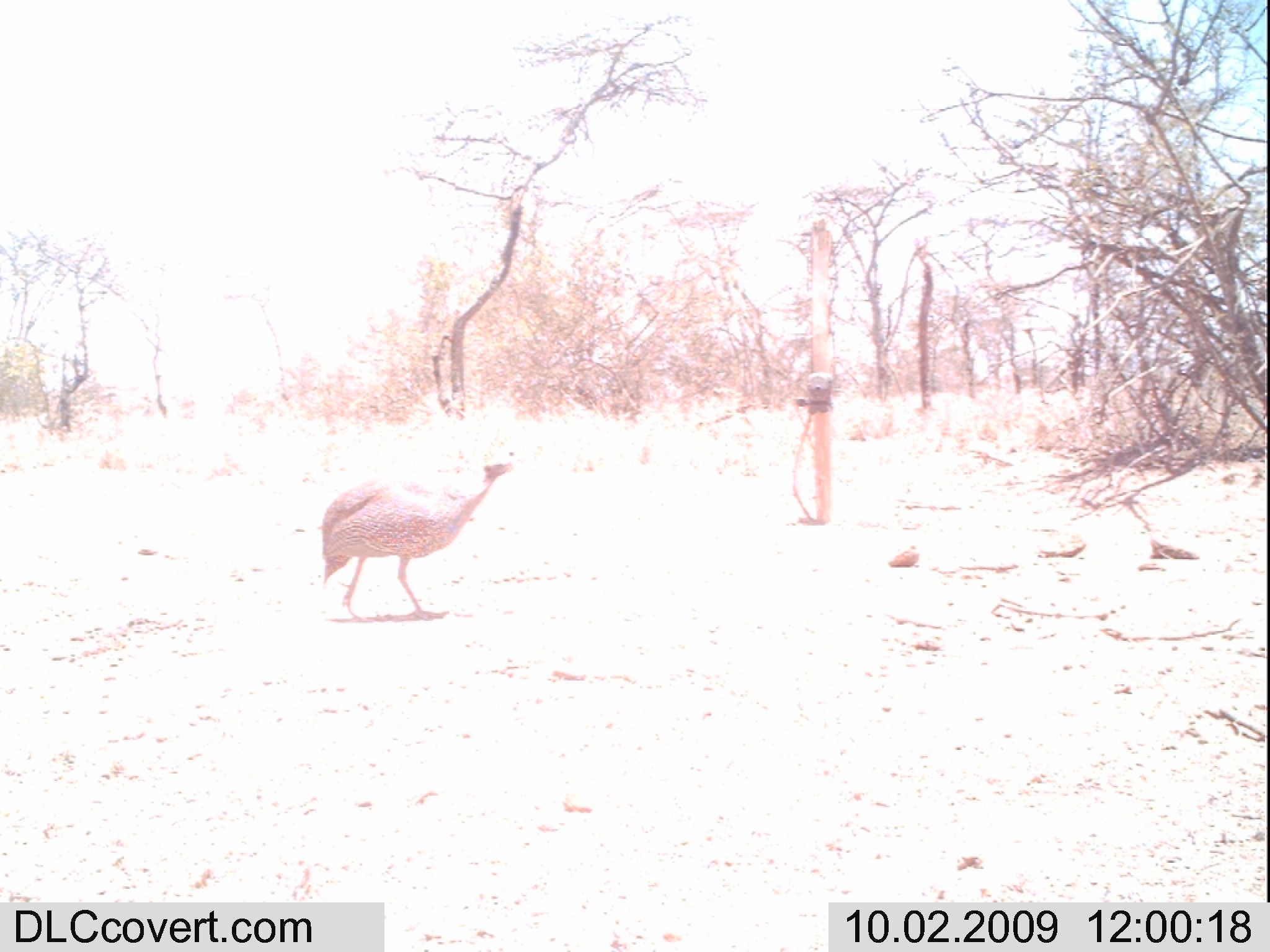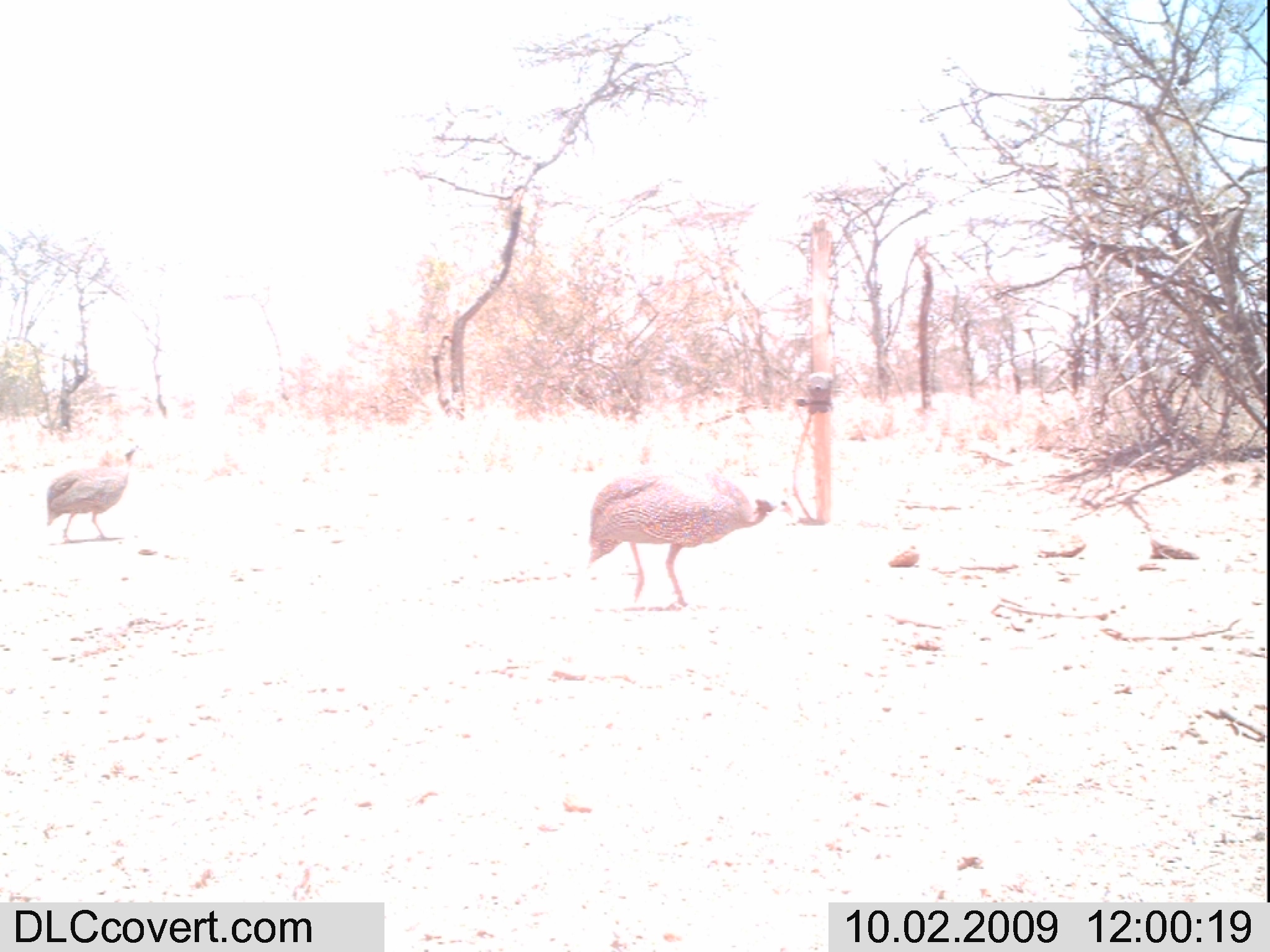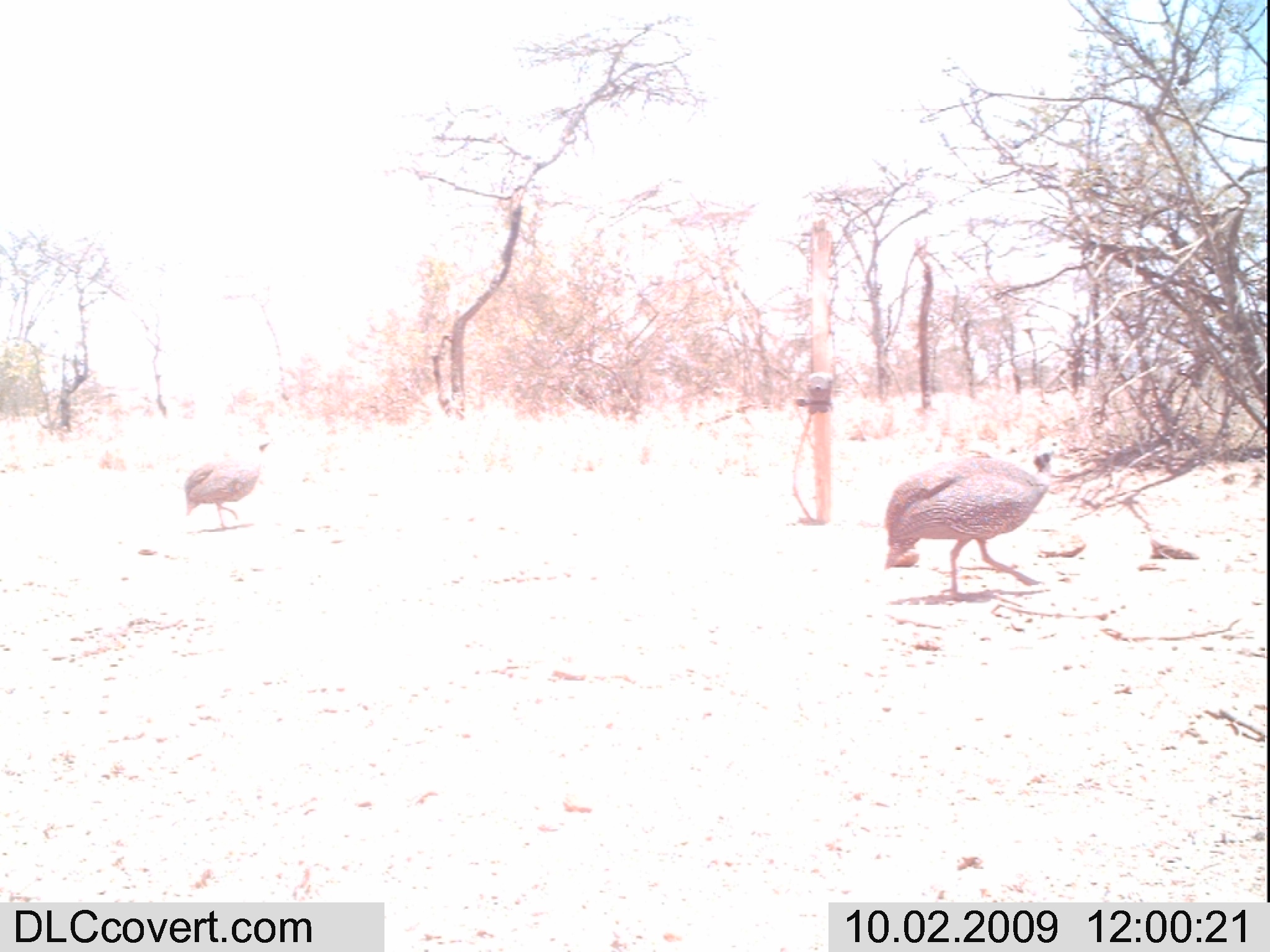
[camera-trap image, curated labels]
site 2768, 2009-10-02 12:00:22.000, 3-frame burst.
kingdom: Animalia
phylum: Chordata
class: Aves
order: Galliformes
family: Numididae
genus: Numida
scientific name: Numida meleagris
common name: helmeted guineafowl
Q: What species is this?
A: Numida meleagris (helmeted guineafowl).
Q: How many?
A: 1.